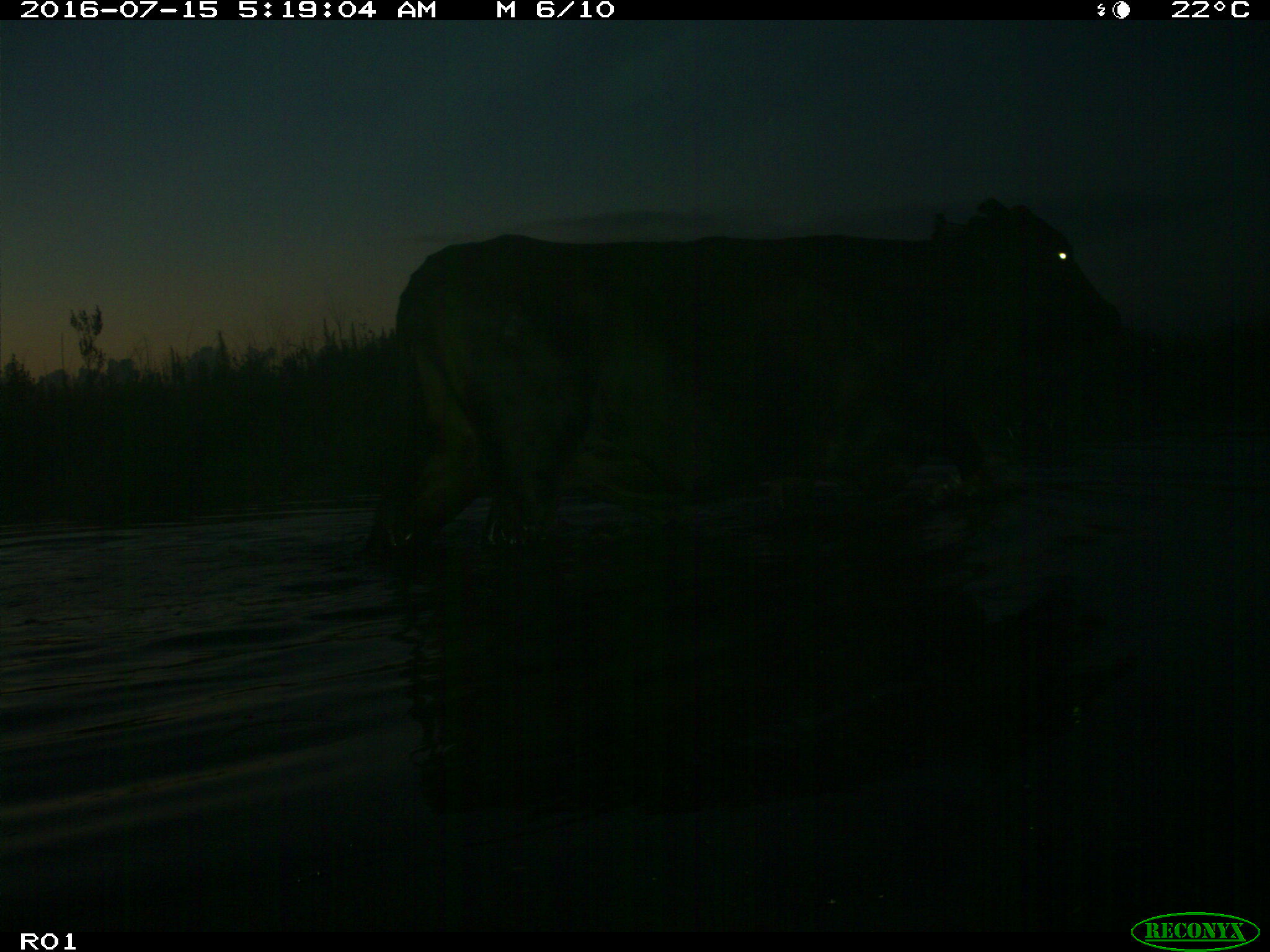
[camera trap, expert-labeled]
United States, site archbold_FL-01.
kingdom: Animalia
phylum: Chordata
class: Mammalia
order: Artiodactyla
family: Bovidae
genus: Bos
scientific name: Bos taurus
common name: domestic cow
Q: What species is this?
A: Bos taurus (domestic cow).